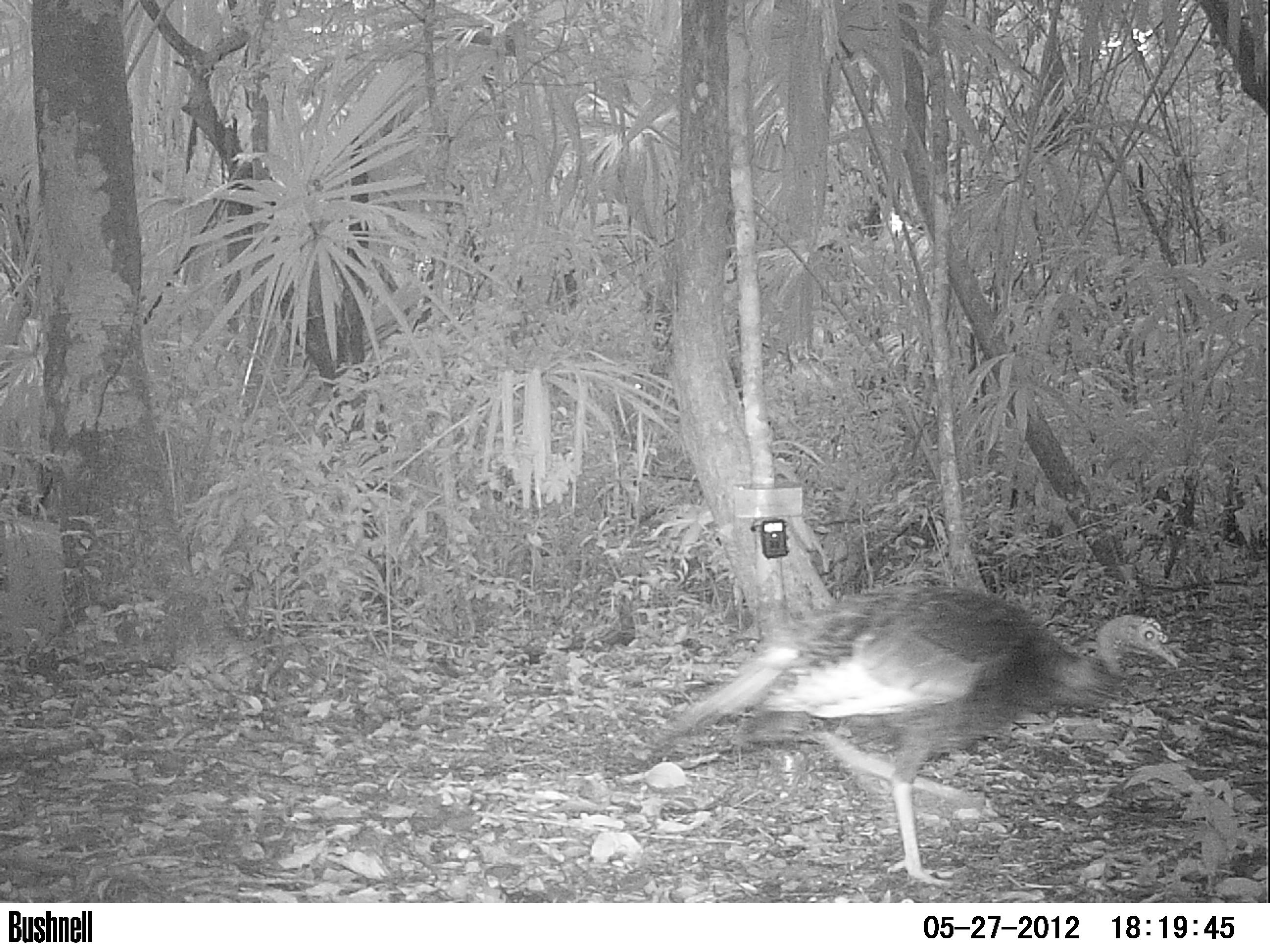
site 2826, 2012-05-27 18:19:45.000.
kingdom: Animalia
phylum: Chordata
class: Aves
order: Galliformes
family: Phasianidae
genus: Meleagris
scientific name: Meleagris ocellata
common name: ocellated turkey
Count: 1.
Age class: adult.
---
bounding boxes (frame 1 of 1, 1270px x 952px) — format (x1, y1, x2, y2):
meleagris ocellata: (664, 583, 1178, 888)